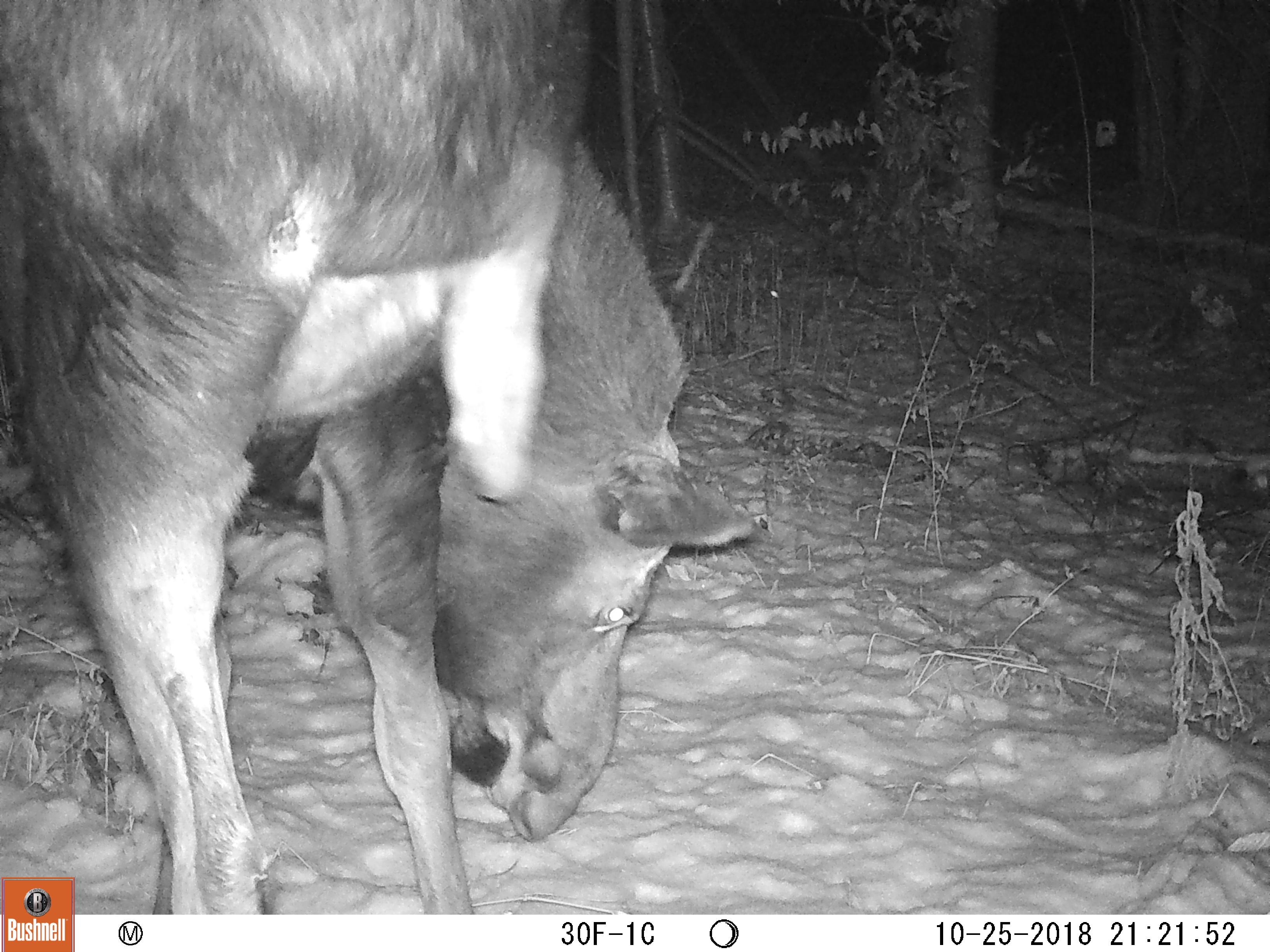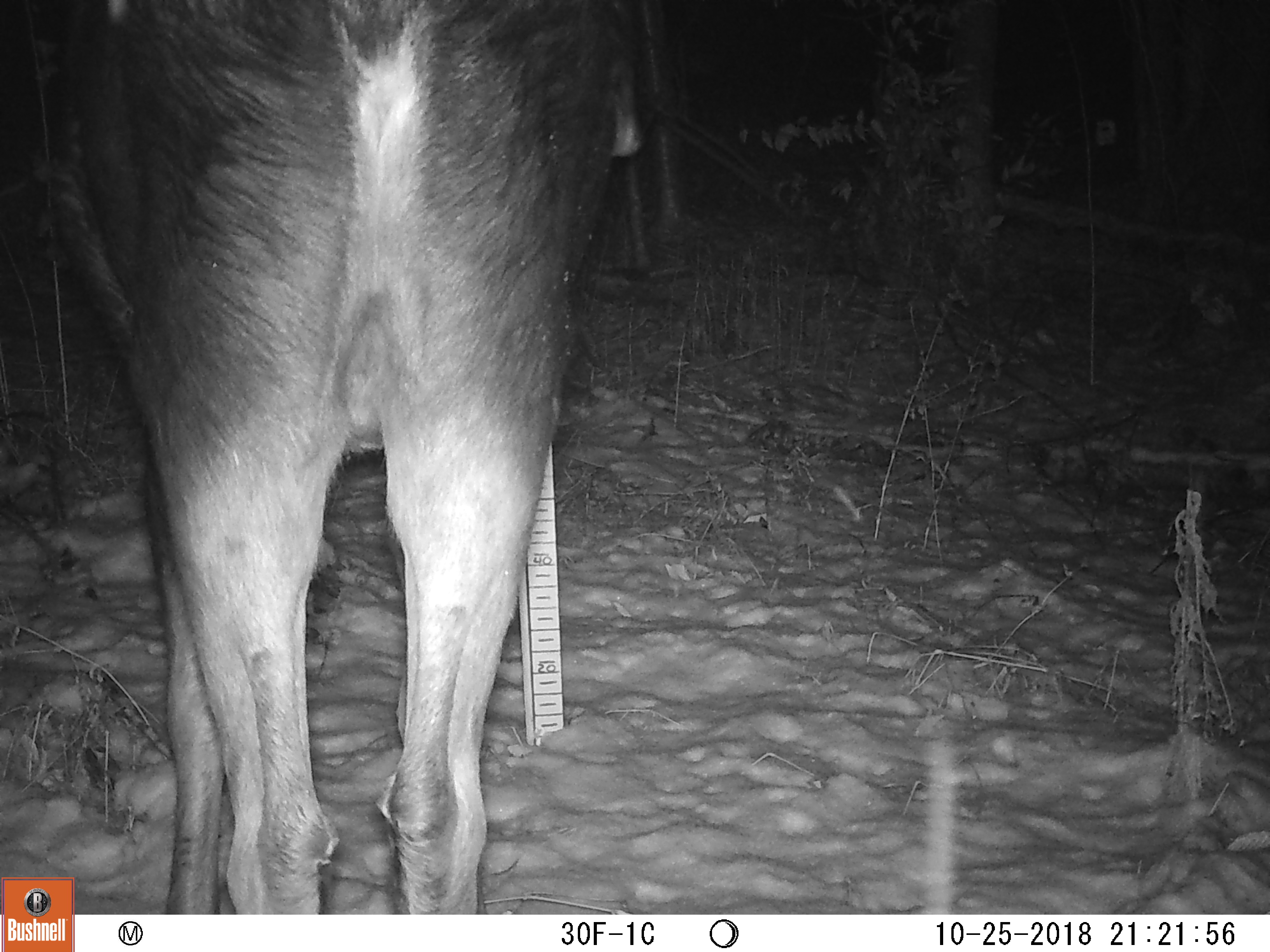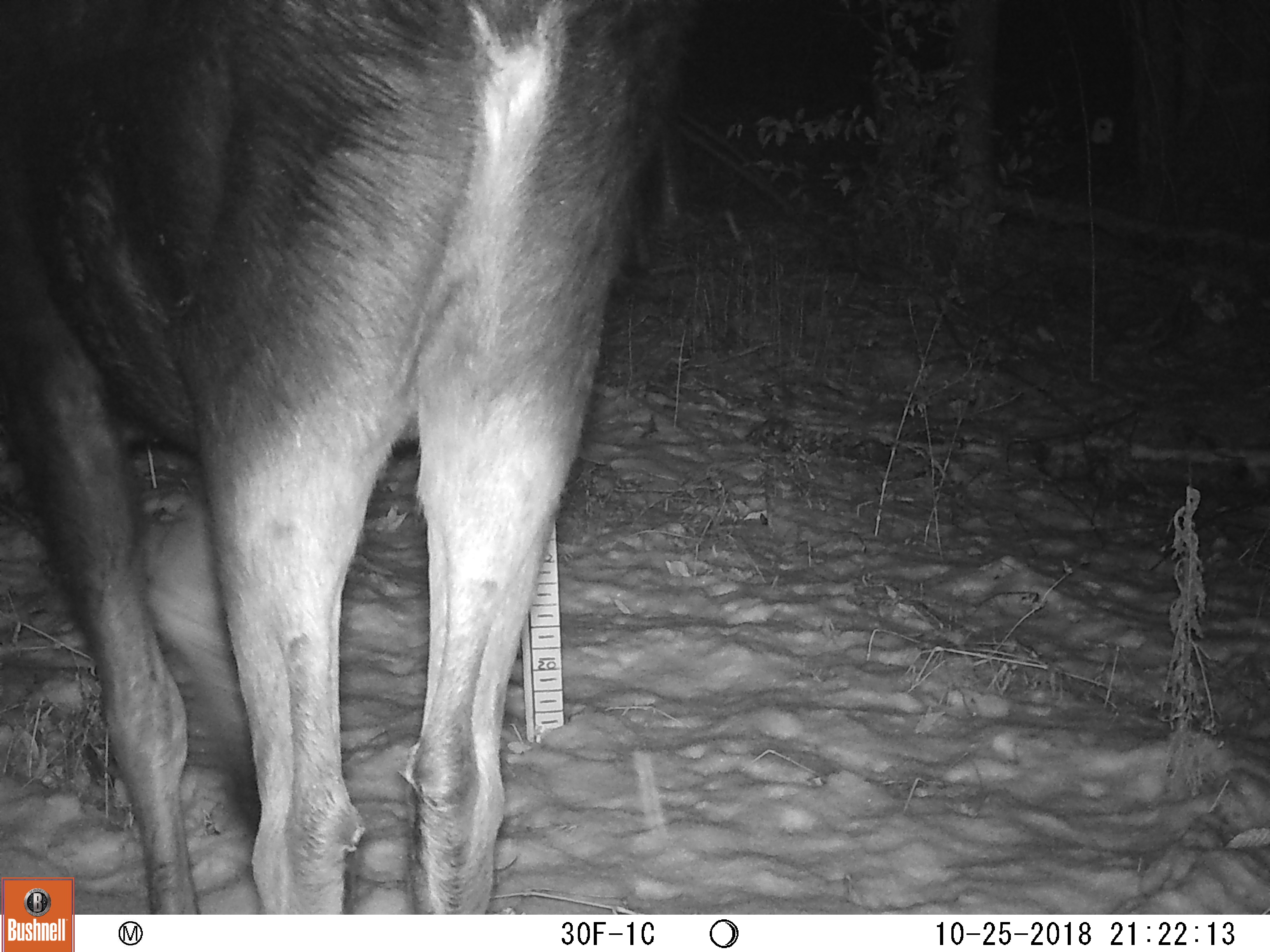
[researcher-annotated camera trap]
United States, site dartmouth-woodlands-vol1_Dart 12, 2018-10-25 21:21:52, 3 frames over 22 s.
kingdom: Animalia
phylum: Chordata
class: Mammalia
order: Artiodactyla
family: Cervidae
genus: Alces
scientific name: Alces alces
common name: moose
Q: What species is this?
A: Moose (Alces alces).